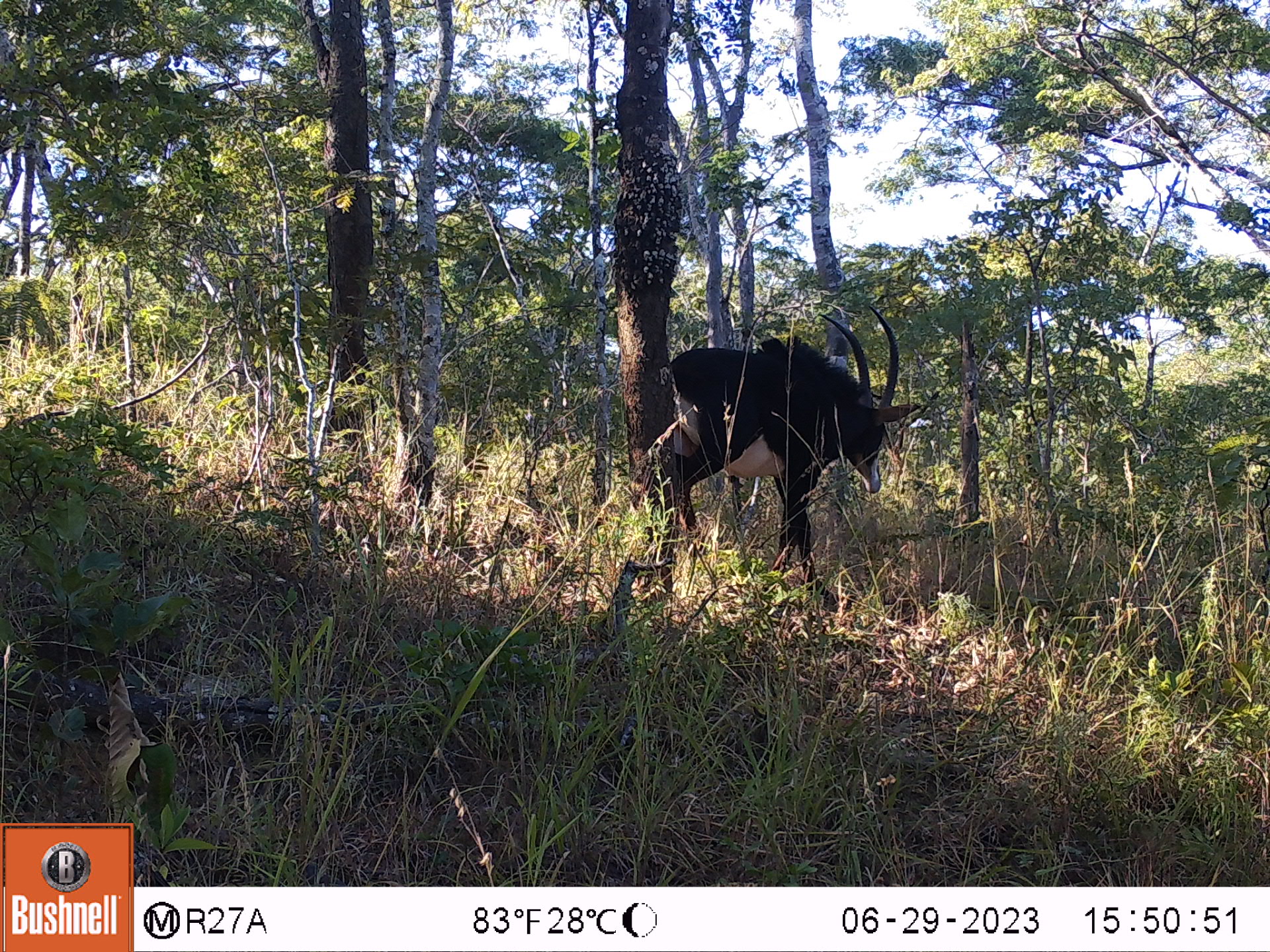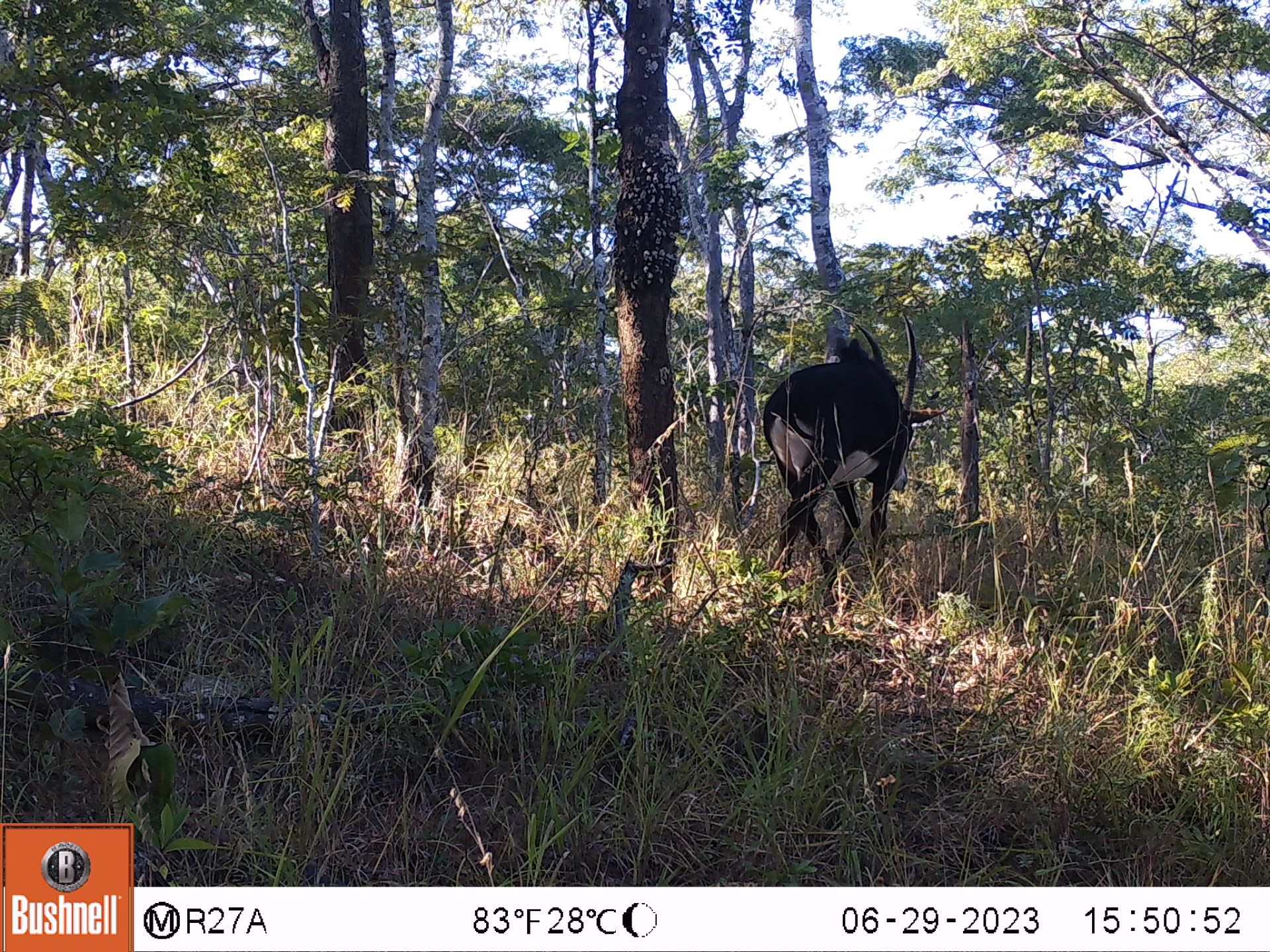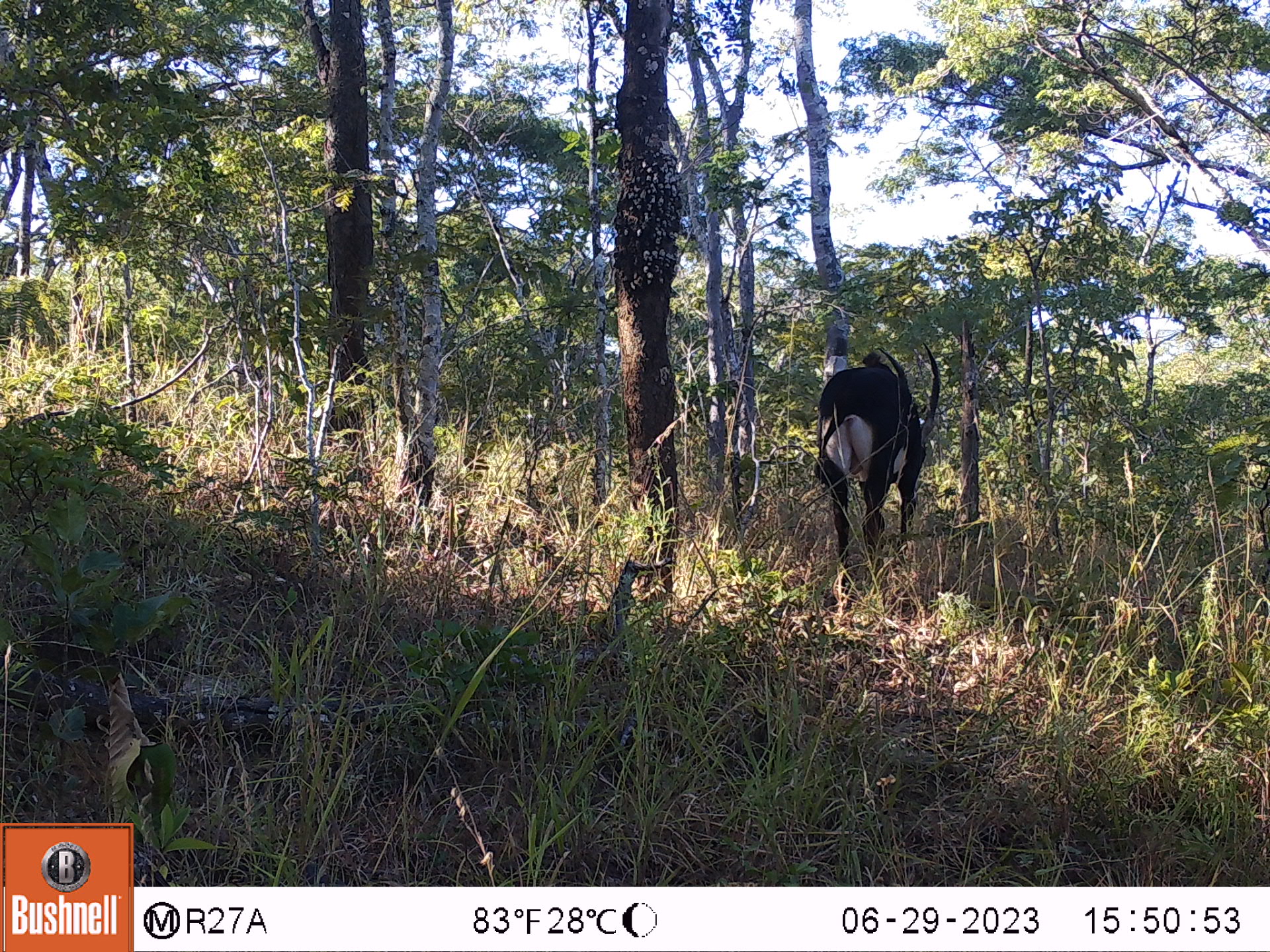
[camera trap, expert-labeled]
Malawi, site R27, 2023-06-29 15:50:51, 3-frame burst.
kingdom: Animalia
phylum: Chordata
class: Mammalia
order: Artiodactyla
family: Bovidae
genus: Hippotragus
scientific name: Hippotragus niger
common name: sable antelope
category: sable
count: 1